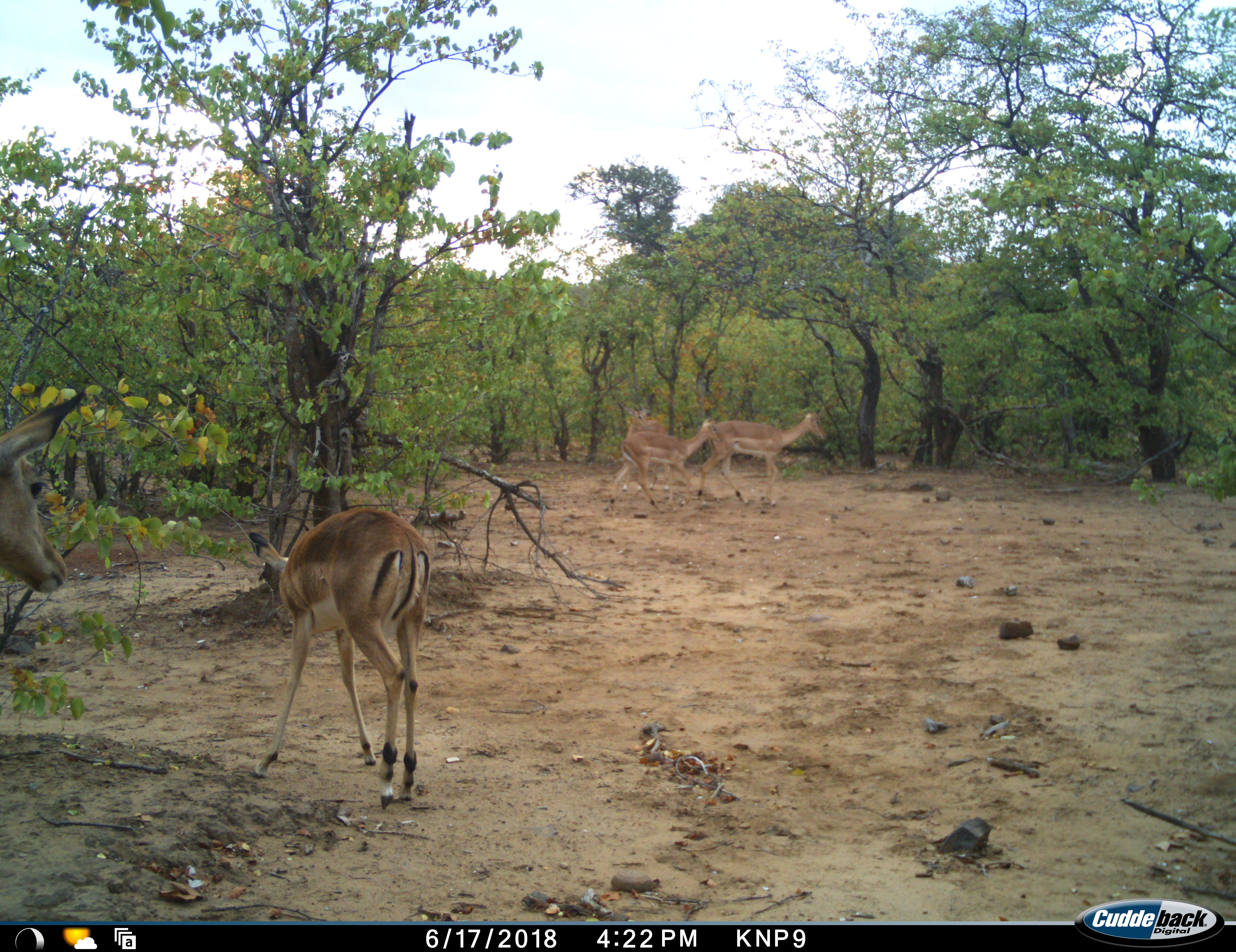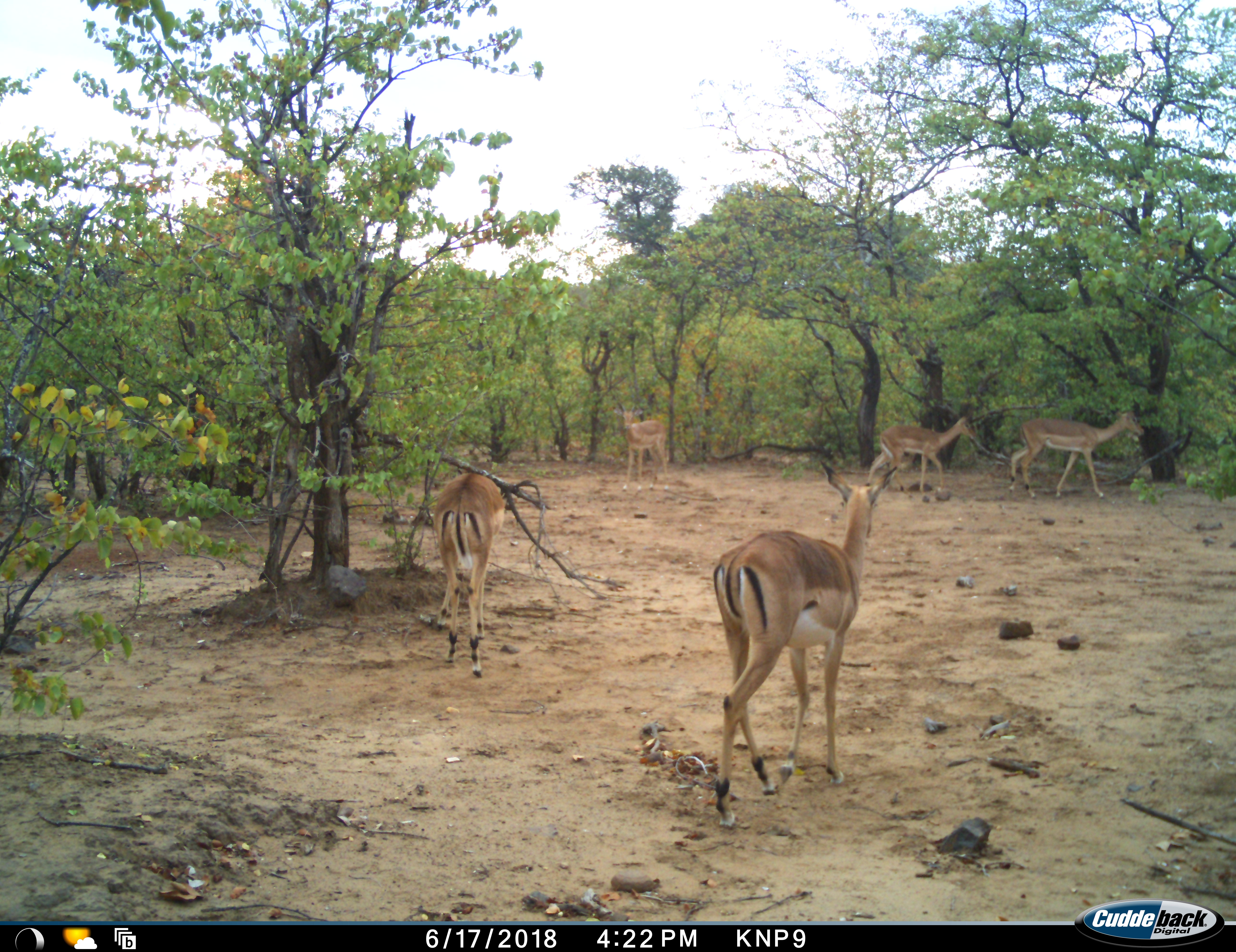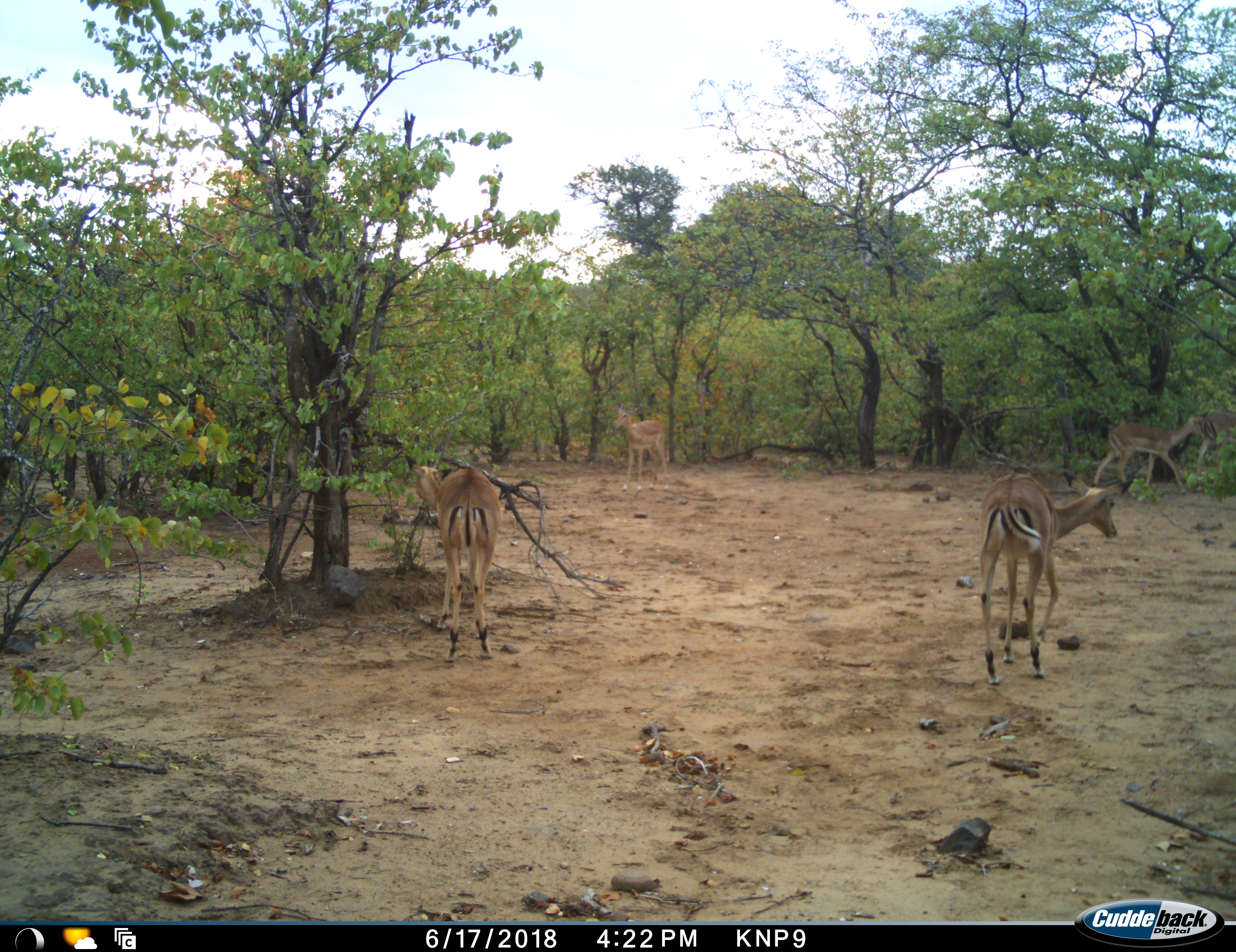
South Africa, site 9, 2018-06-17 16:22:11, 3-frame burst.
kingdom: Animalia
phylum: Chordata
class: Mammalia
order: Artiodactyla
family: Bovidae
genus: Aepyceros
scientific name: Aepyceros melampus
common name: impala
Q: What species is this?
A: Impala (Aepyceros melampus).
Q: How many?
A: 5.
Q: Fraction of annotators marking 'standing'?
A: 70%.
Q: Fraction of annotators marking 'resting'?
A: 0%.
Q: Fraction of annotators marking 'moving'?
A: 100%.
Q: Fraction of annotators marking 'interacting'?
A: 10%.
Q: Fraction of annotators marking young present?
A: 30%.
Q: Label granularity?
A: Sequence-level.